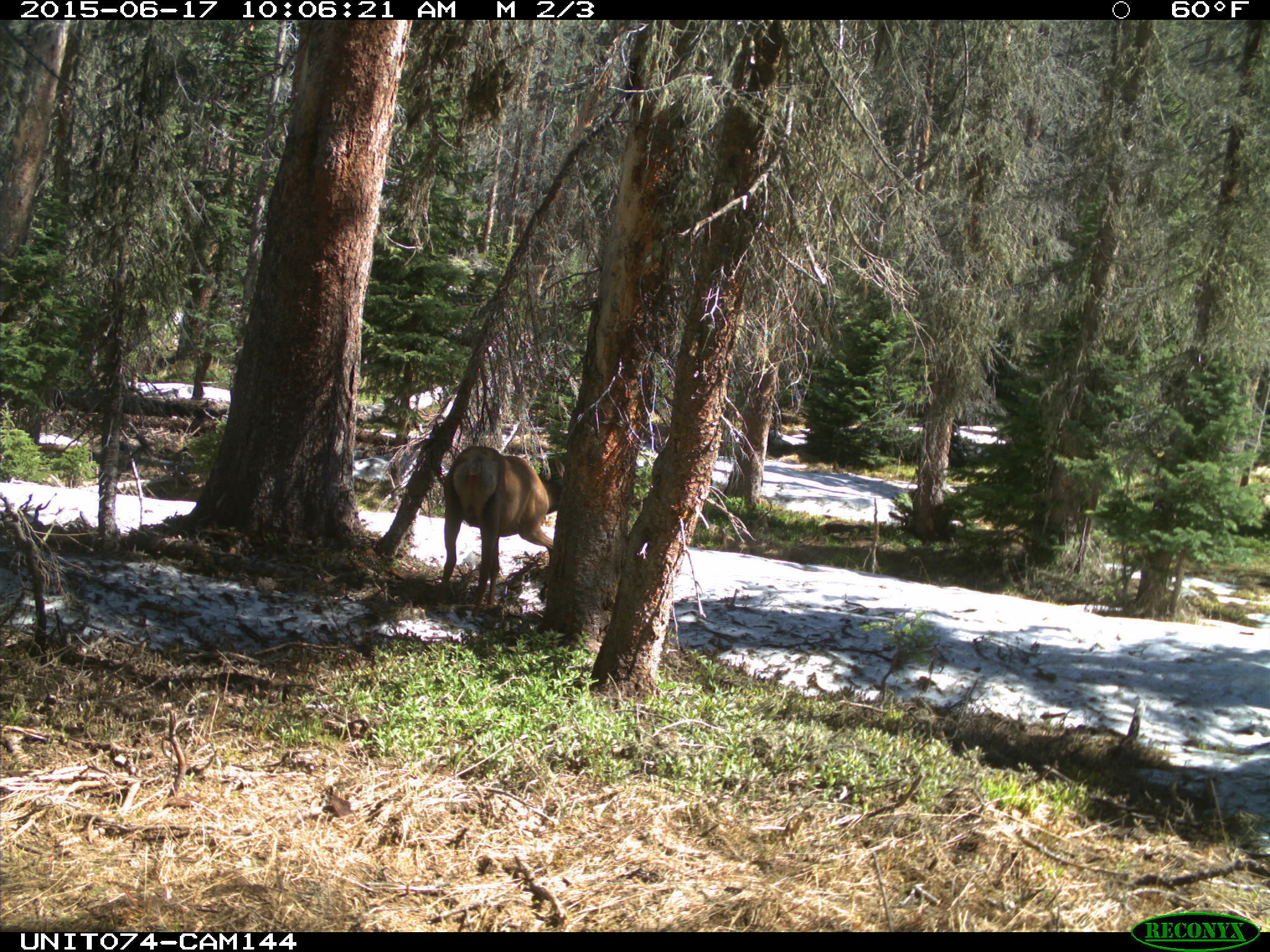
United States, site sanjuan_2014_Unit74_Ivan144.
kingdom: Animalia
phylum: Chordata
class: Mammalia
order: Artiodactyla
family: Cervidae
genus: Cervus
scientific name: Cervus elaphus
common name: red deer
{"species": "Cervus elaphus (red deer)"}